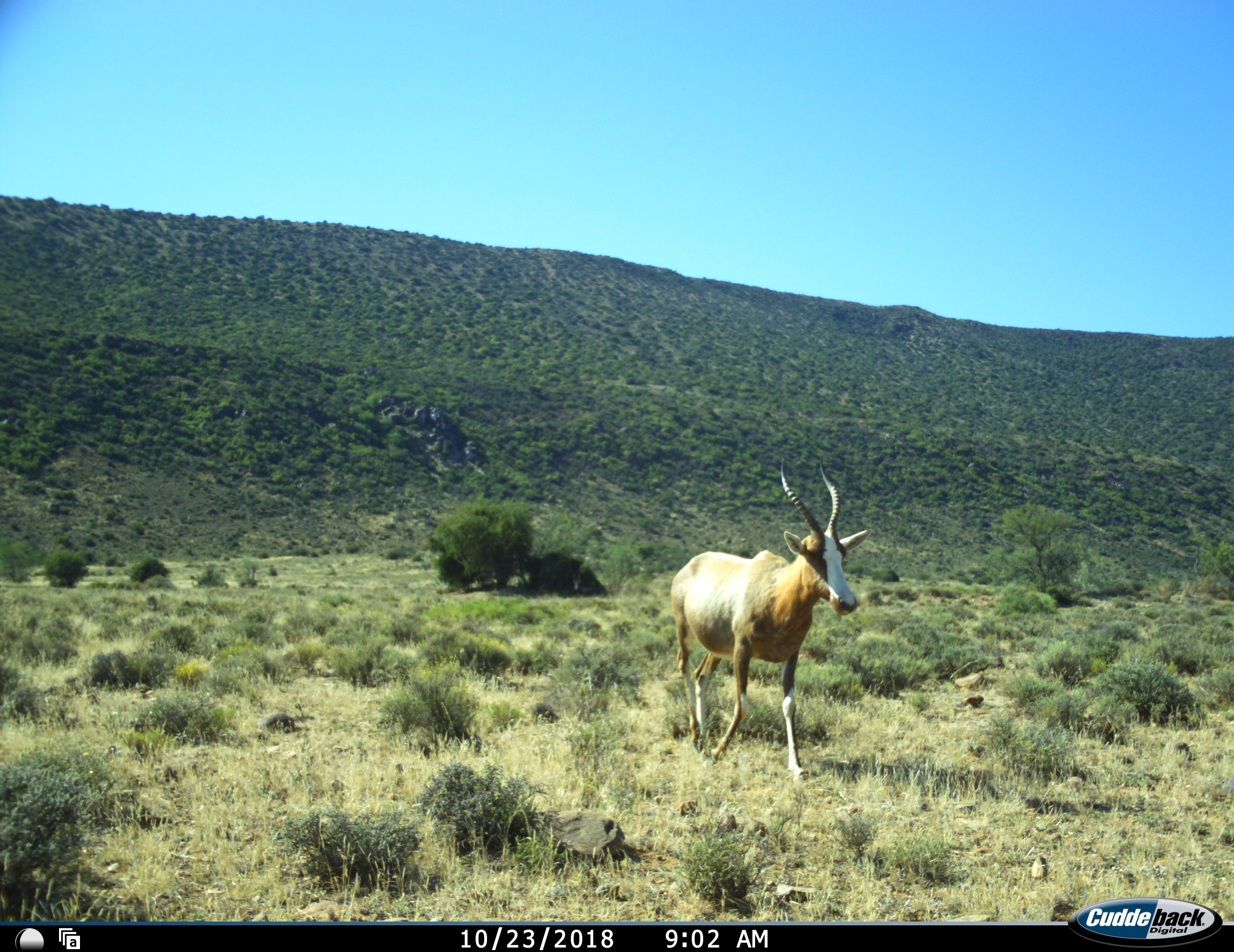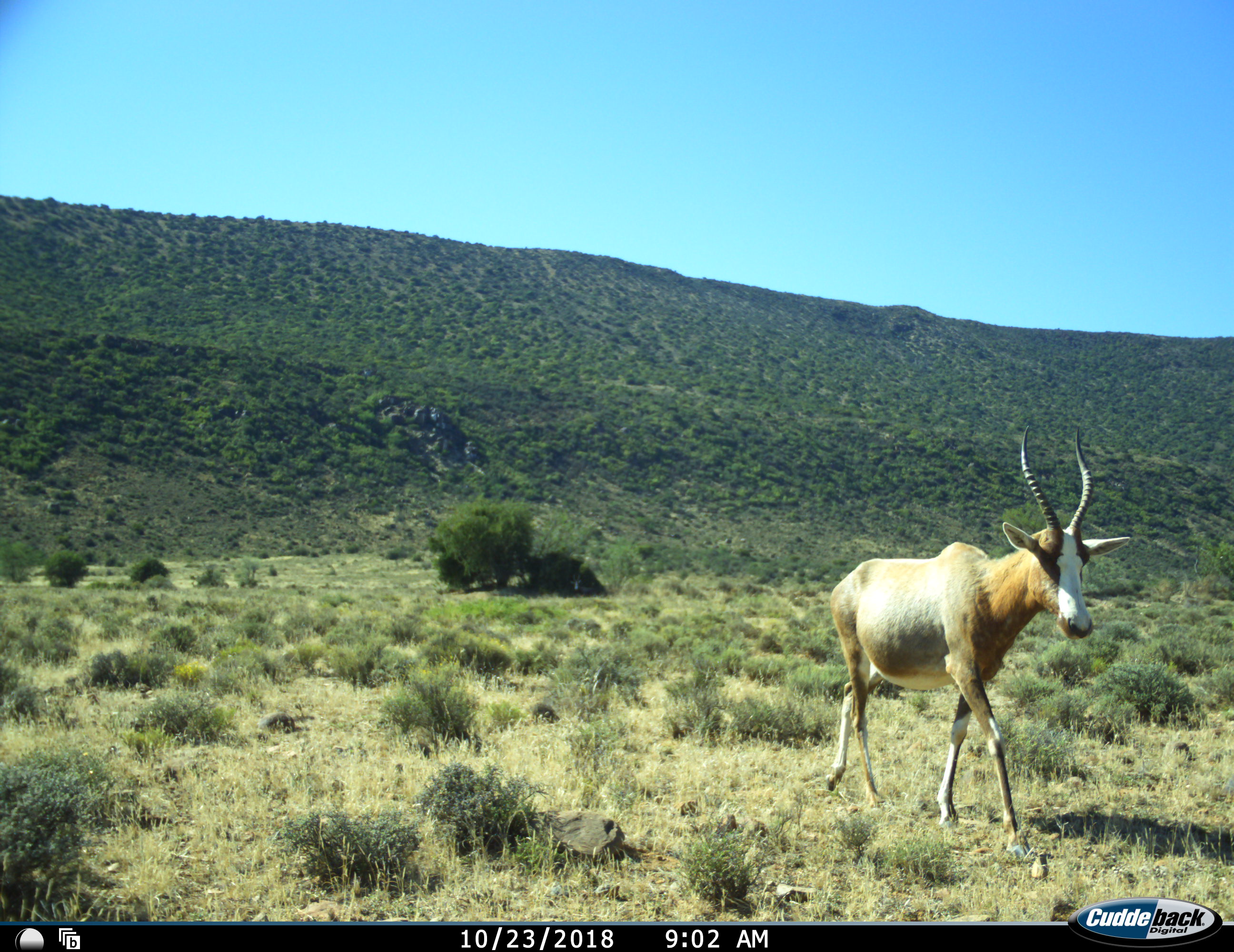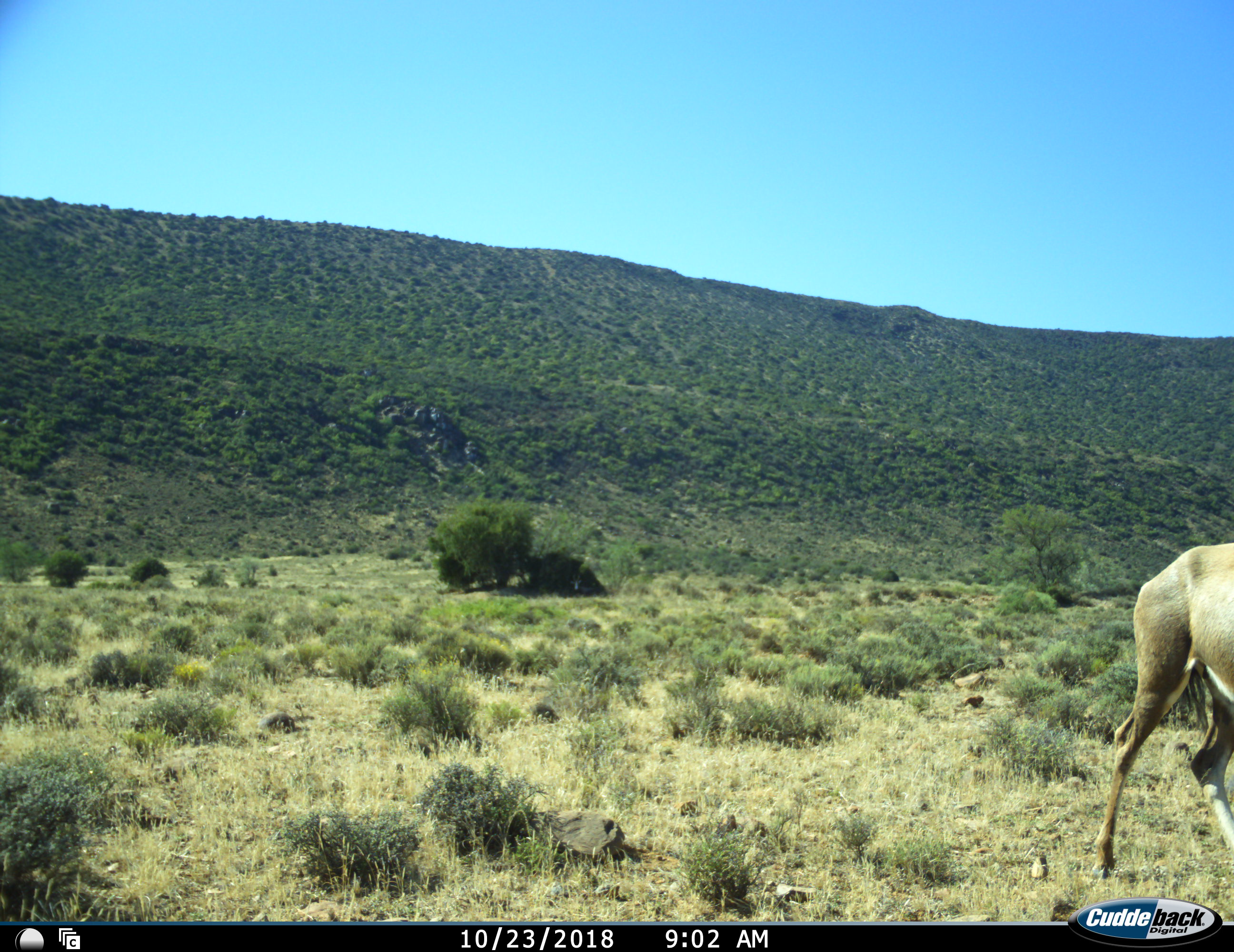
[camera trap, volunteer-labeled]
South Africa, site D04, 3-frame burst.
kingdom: Animalia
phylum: Chordata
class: Mammalia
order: Artiodactyla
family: Bovidae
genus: Damaliscus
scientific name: Damaliscus pygargus phillipsi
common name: blesbok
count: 1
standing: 0%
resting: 10%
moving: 100%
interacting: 0%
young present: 0%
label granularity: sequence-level